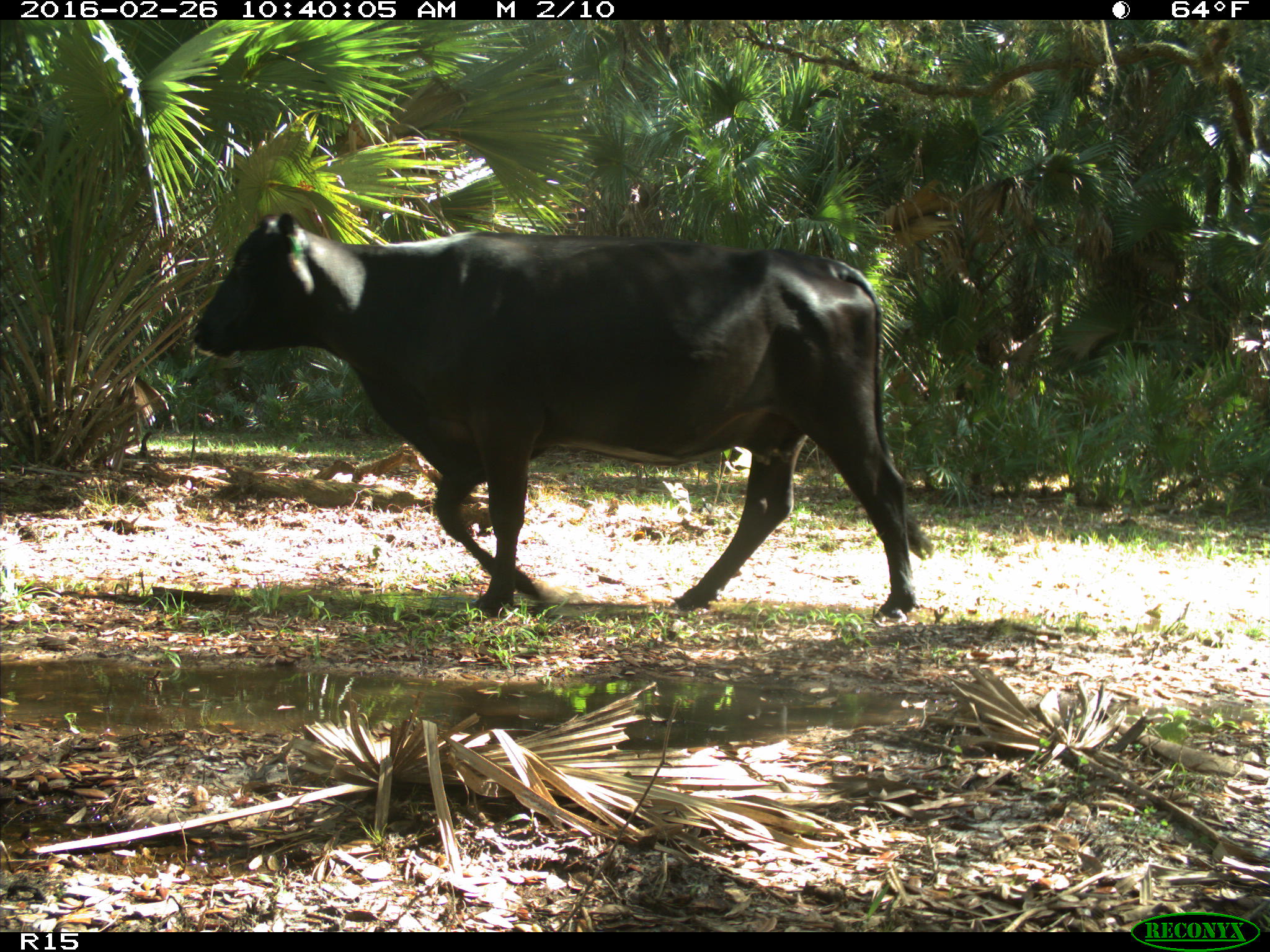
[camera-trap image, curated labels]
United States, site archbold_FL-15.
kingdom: Animalia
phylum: Chordata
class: Mammalia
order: Artiodactyla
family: Bovidae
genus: Bos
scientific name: Bos taurus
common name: domestic cow